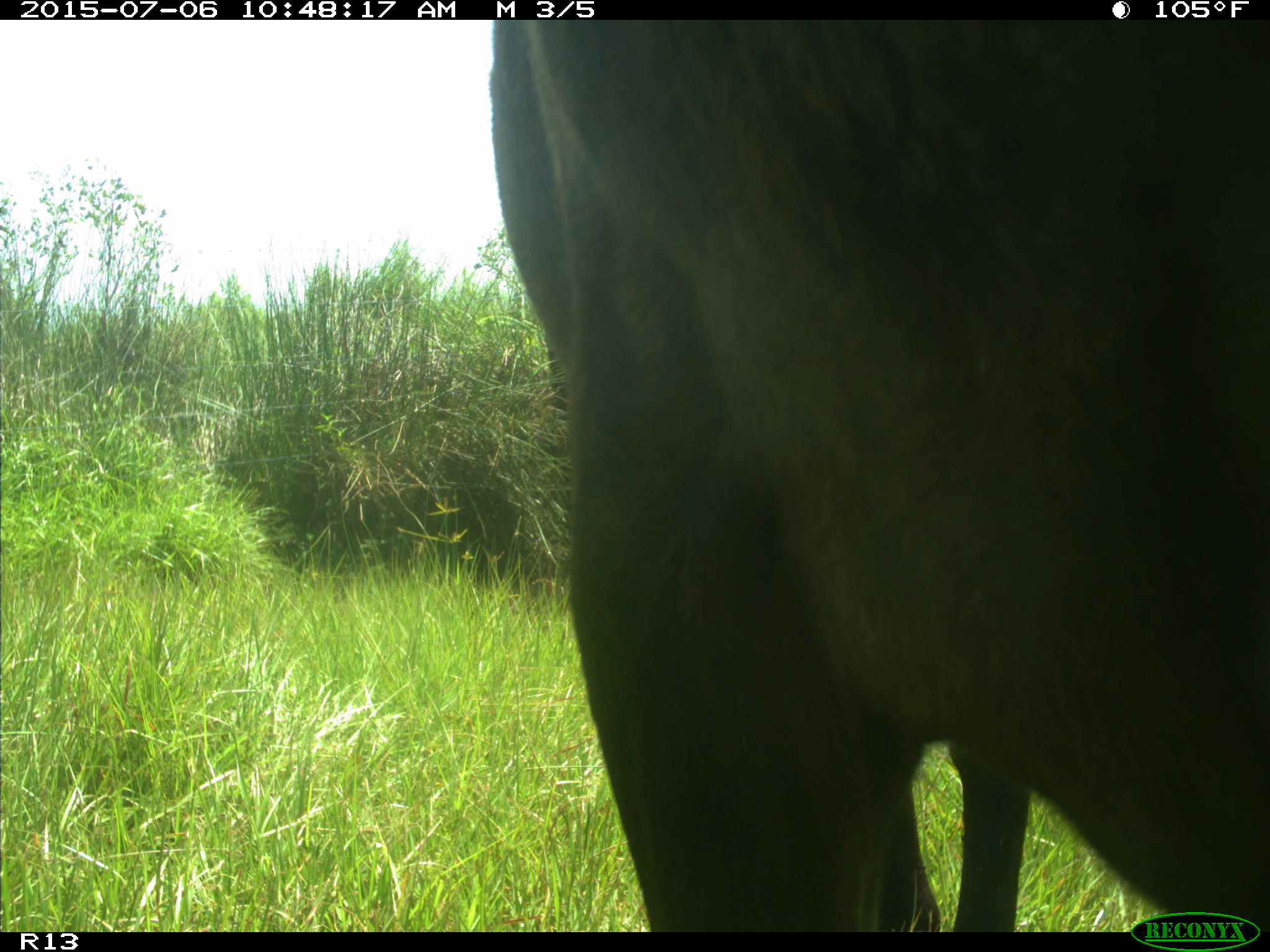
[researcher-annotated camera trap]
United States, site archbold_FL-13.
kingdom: Animalia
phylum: Chordata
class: Mammalia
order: Artiodactyla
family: Bovidae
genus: Bos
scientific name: Bos taurus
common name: domestic cow